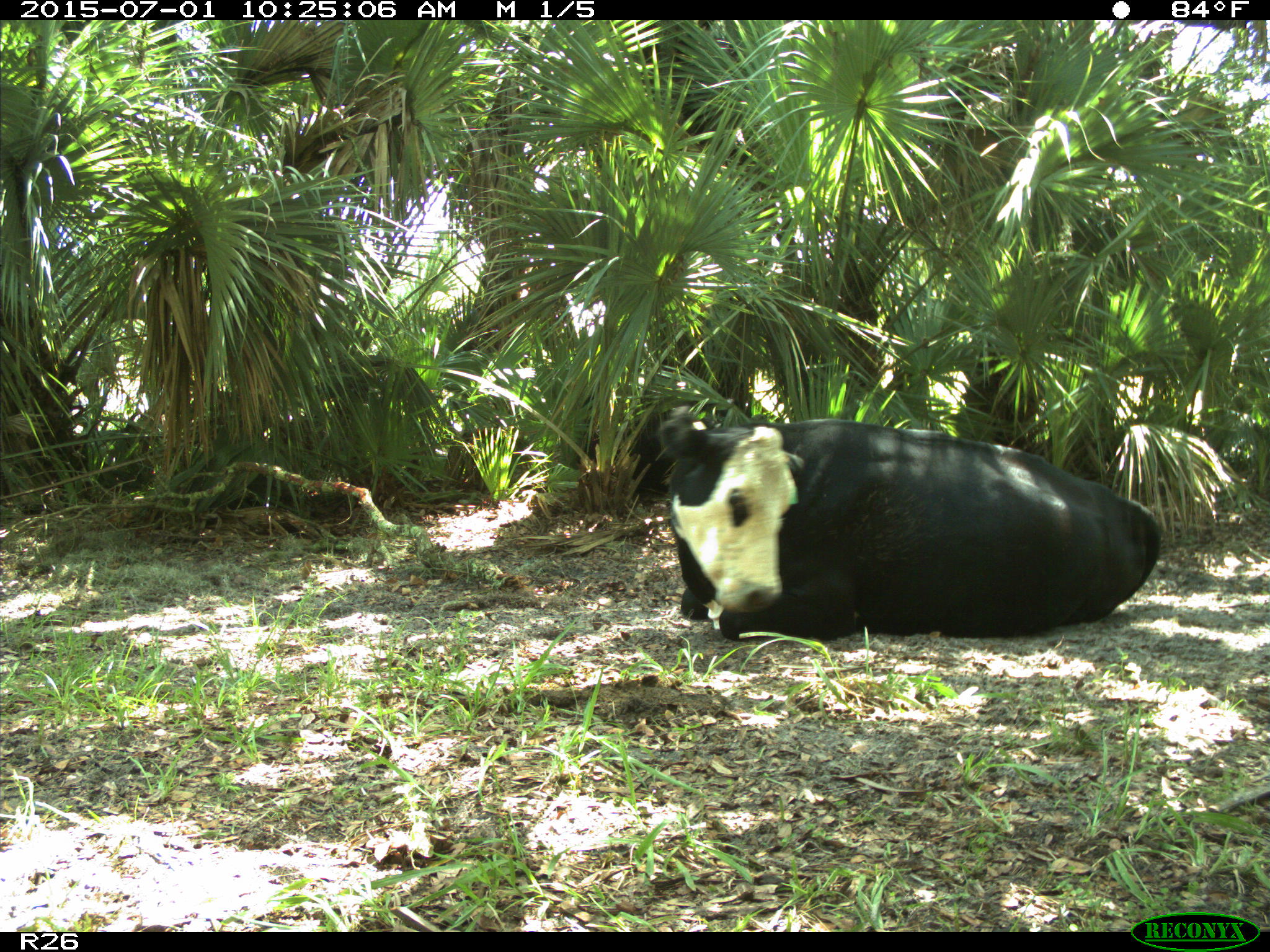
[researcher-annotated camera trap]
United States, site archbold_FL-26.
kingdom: Animalia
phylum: Chordata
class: Mammalia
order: Artiodactyla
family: Bovidae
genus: Bos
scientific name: Bos taurus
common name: domestic cow